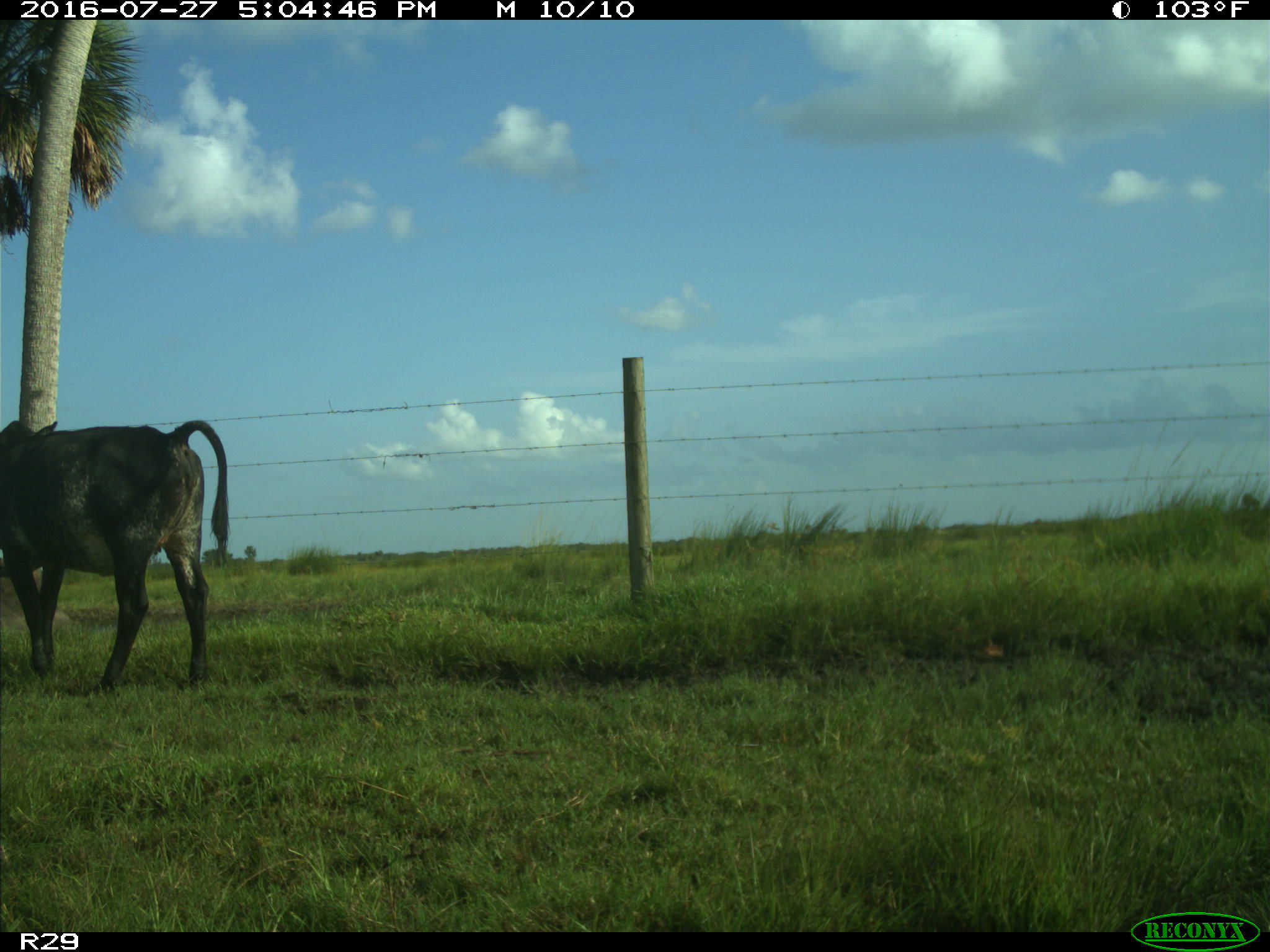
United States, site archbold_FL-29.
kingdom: Animalia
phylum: Chordata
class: Mammalia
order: Artiodactyla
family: Bovidae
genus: Bos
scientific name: Bos taurus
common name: domestic cow